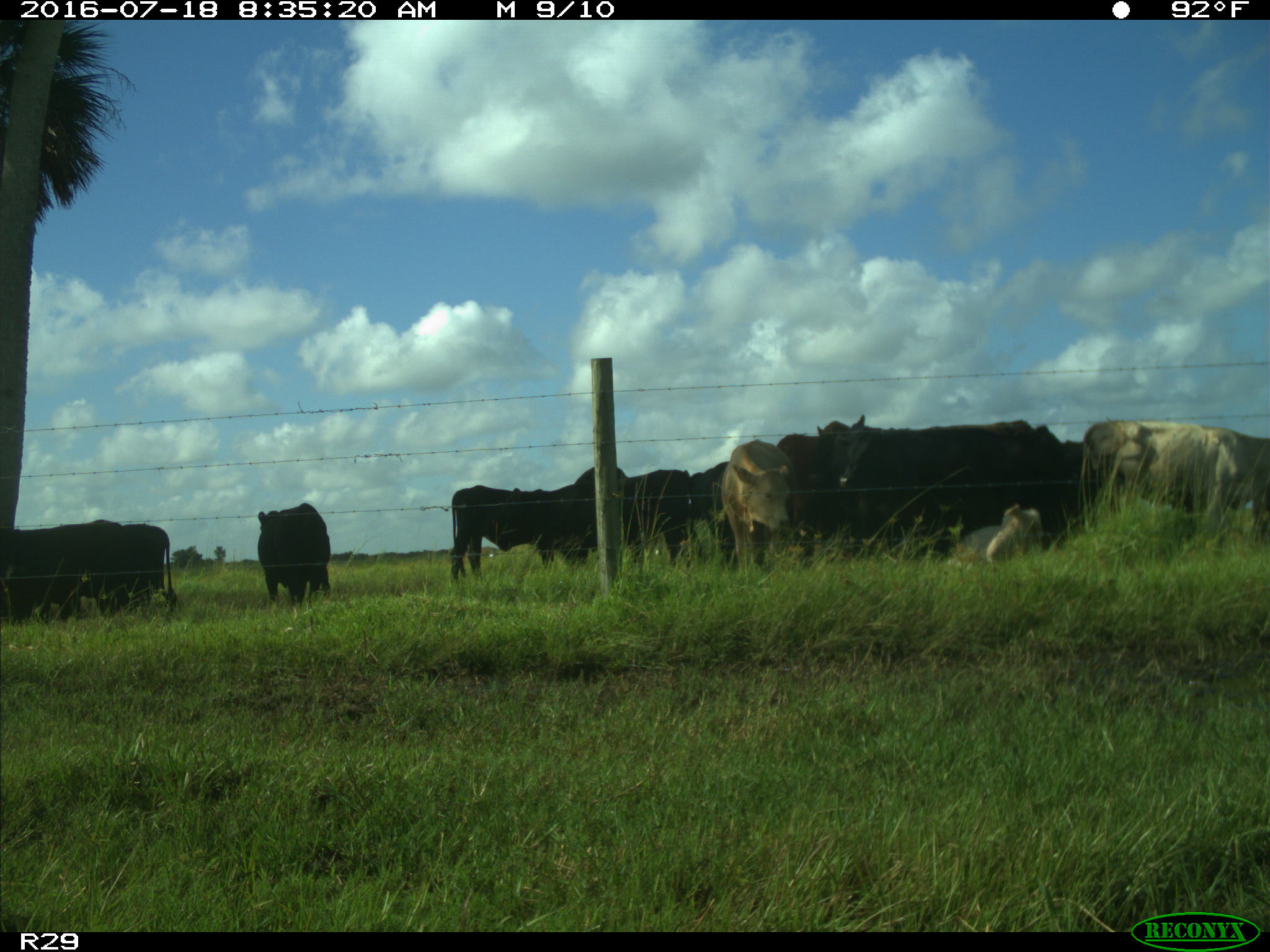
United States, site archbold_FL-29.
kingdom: Animalia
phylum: Chordata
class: Mammalia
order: Artiodactyla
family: Bovidae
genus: Bos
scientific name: Bos taurus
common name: domestic cow